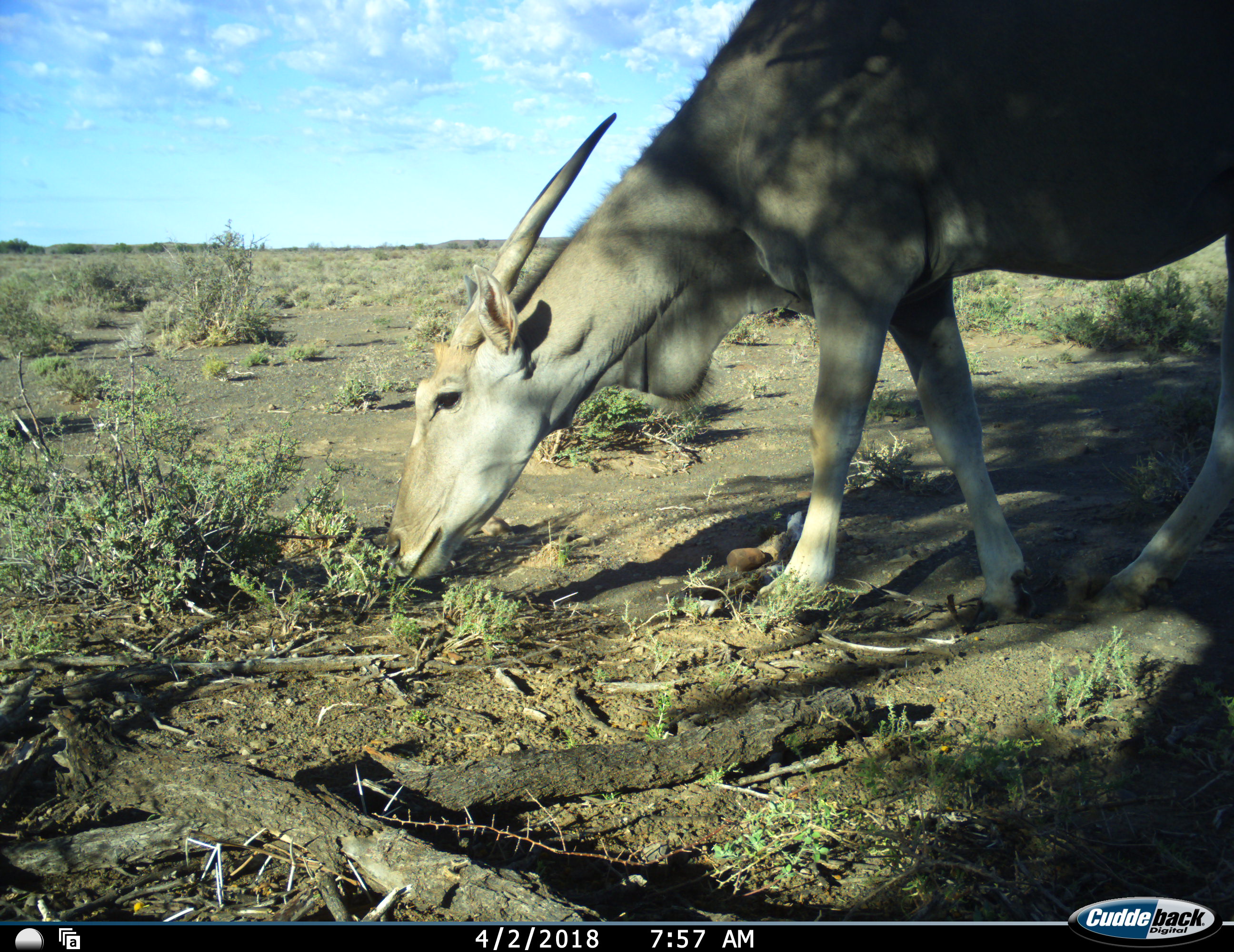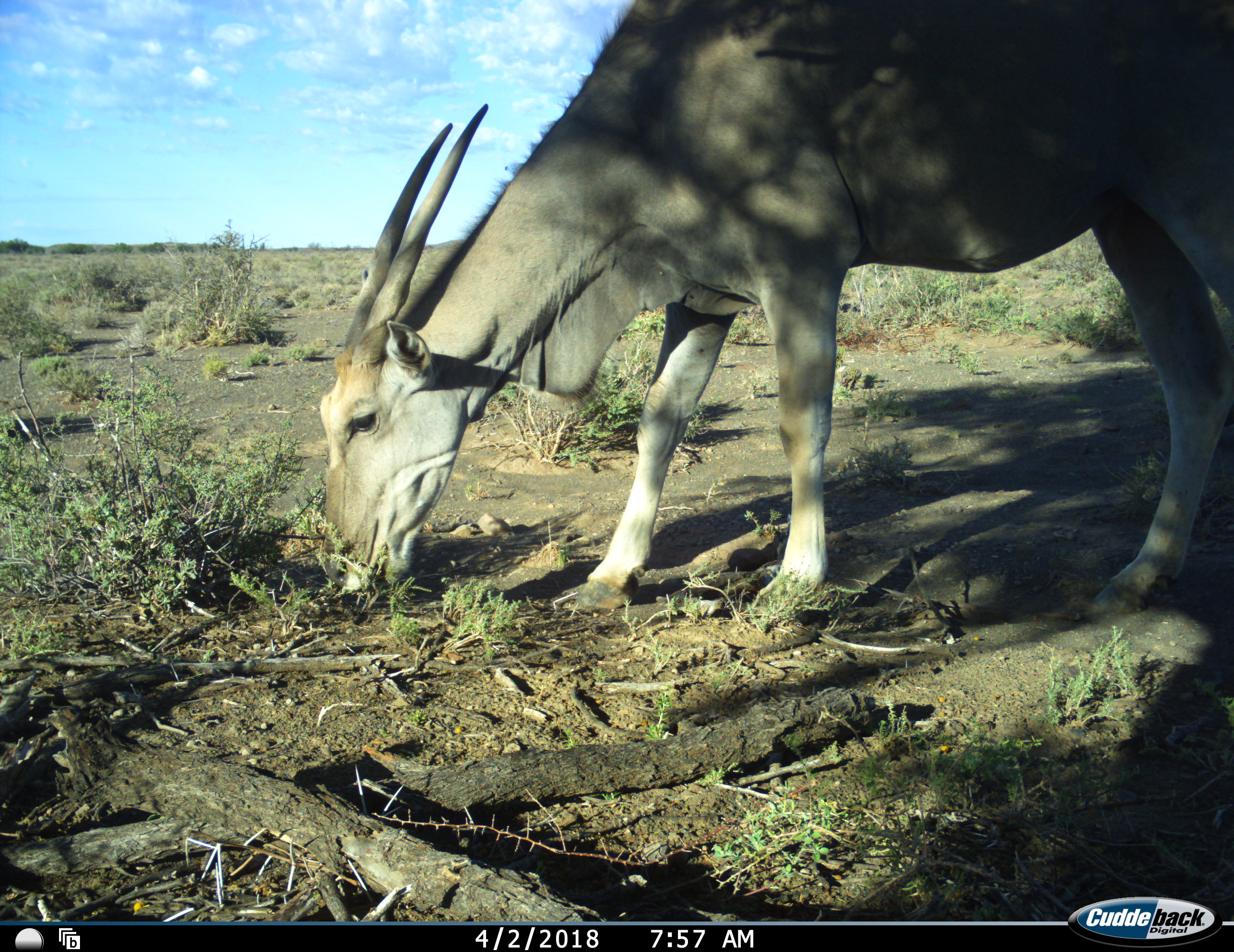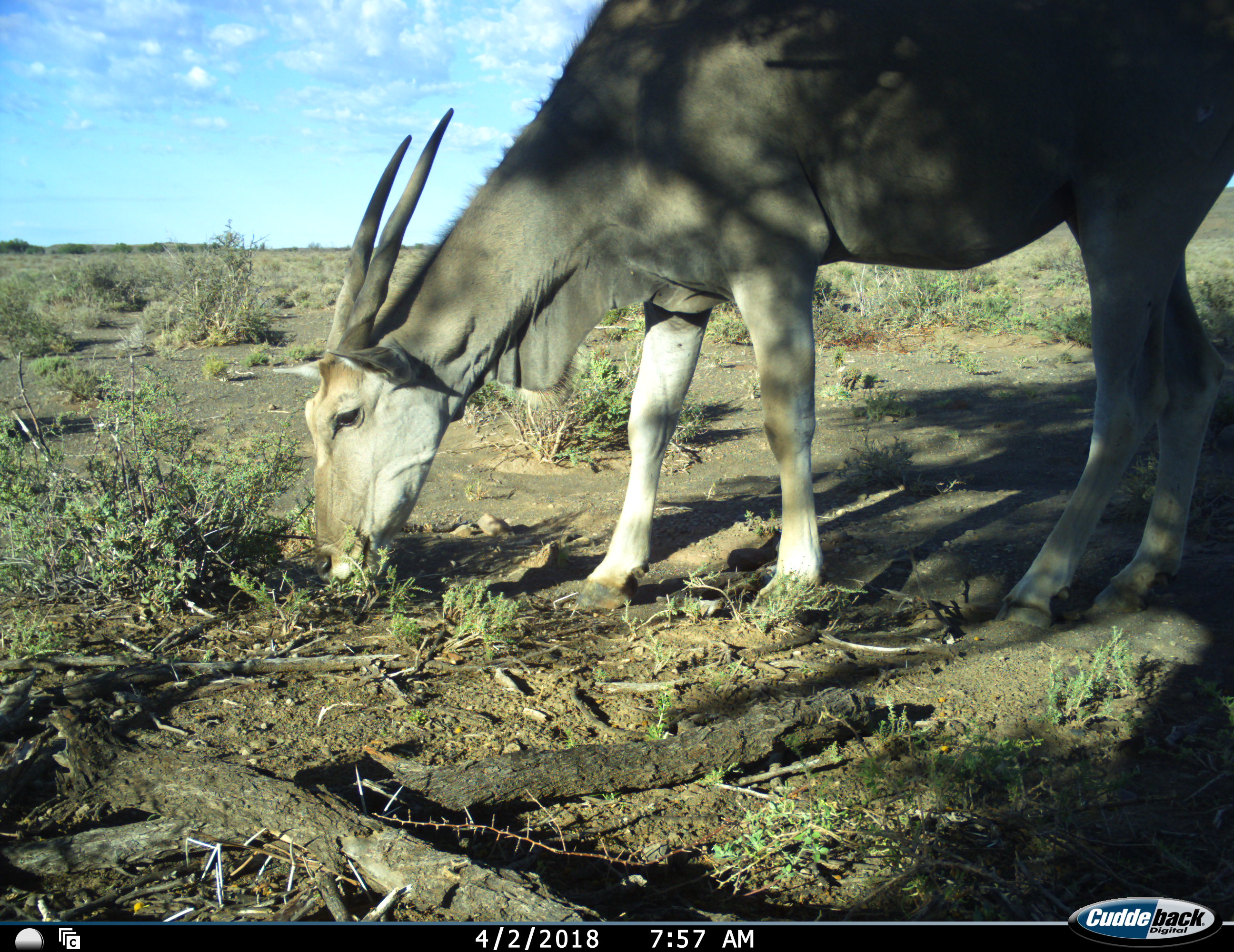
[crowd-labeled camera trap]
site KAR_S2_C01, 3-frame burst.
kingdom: Animalia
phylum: Chordata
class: Mammalia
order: Artiodactyla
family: Bovidae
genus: Tragelaphus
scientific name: Tragelaphus oryx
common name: eland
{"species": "eland (Tragelaphus oryx)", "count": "1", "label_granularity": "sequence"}